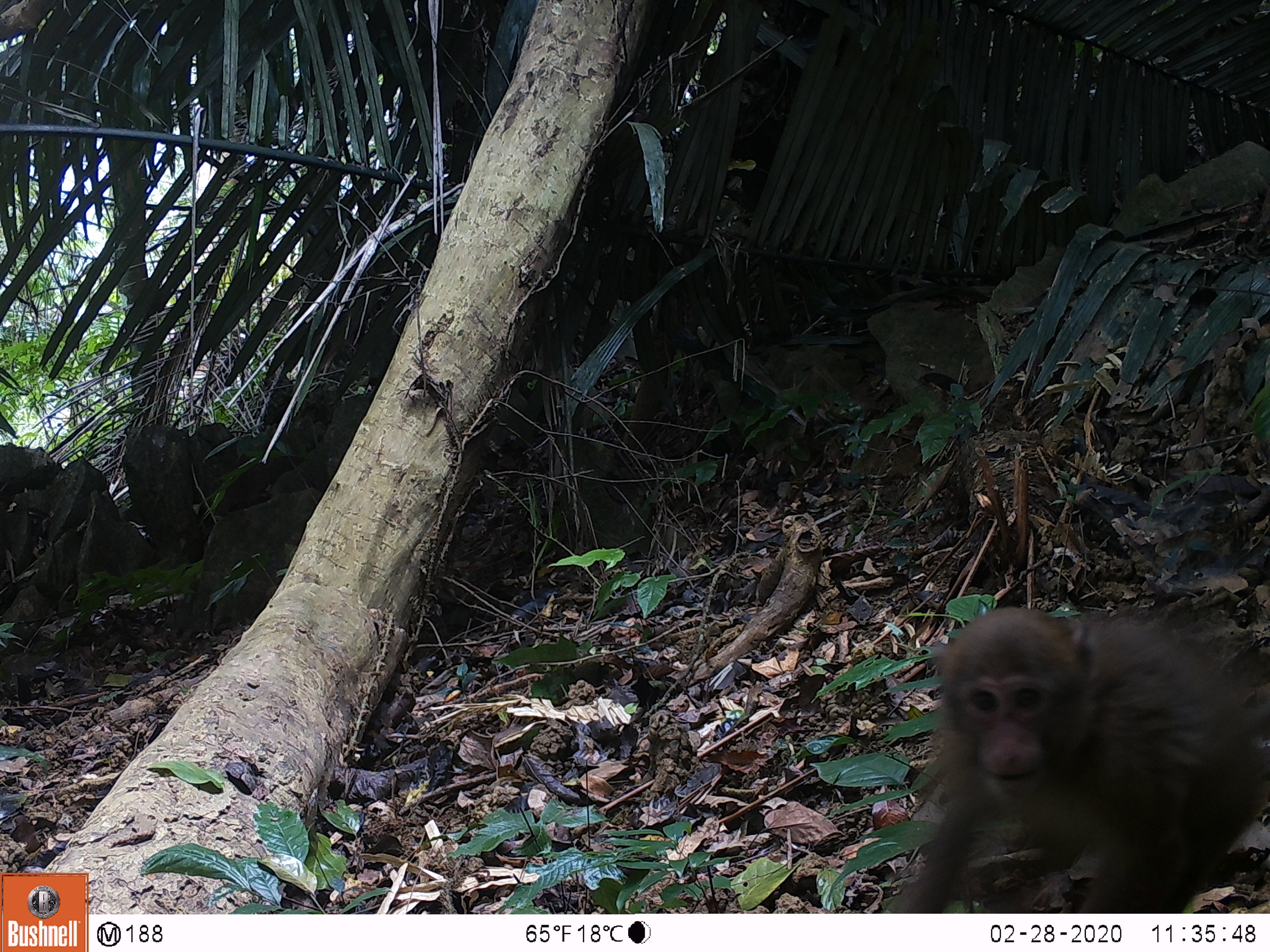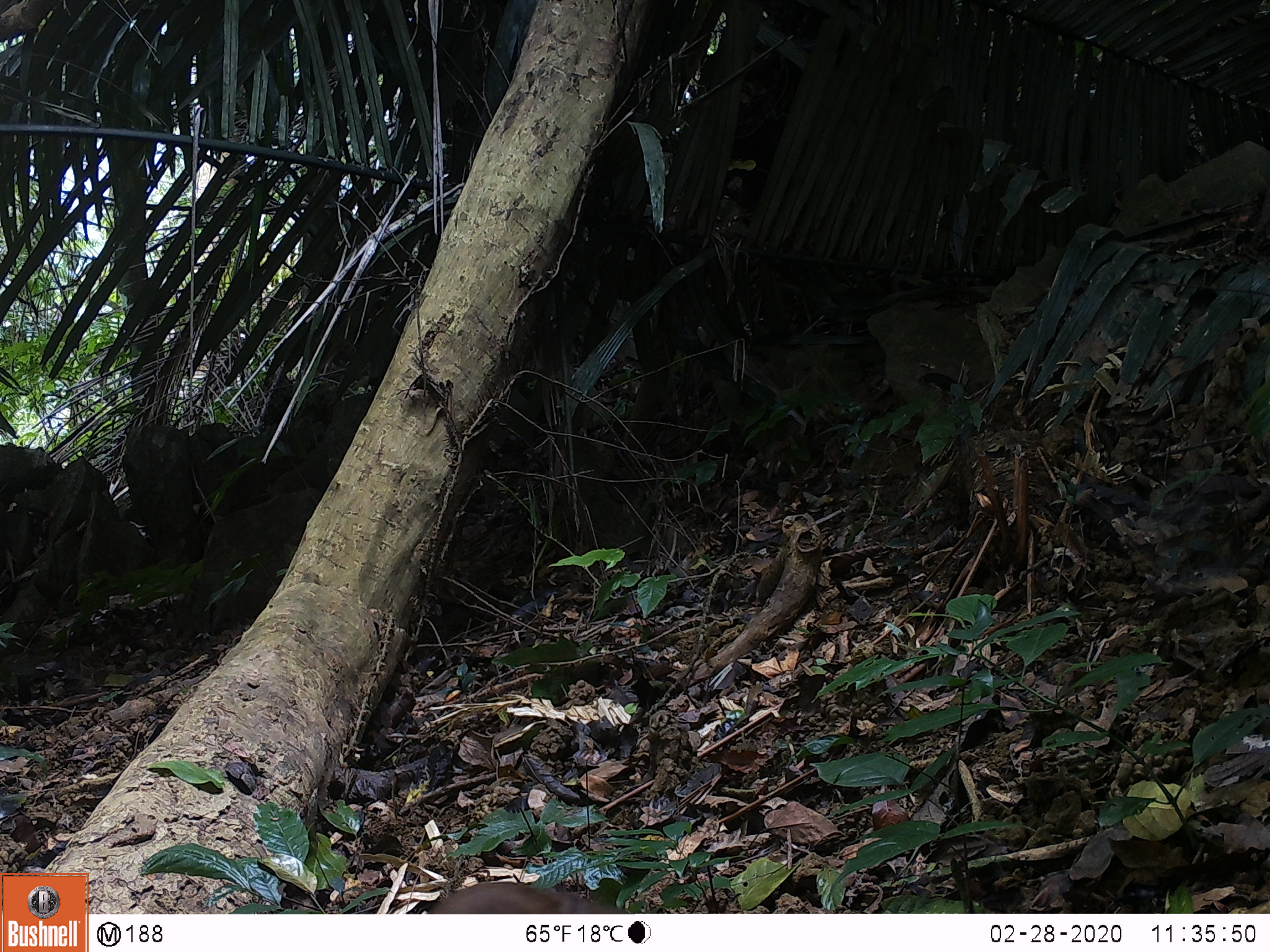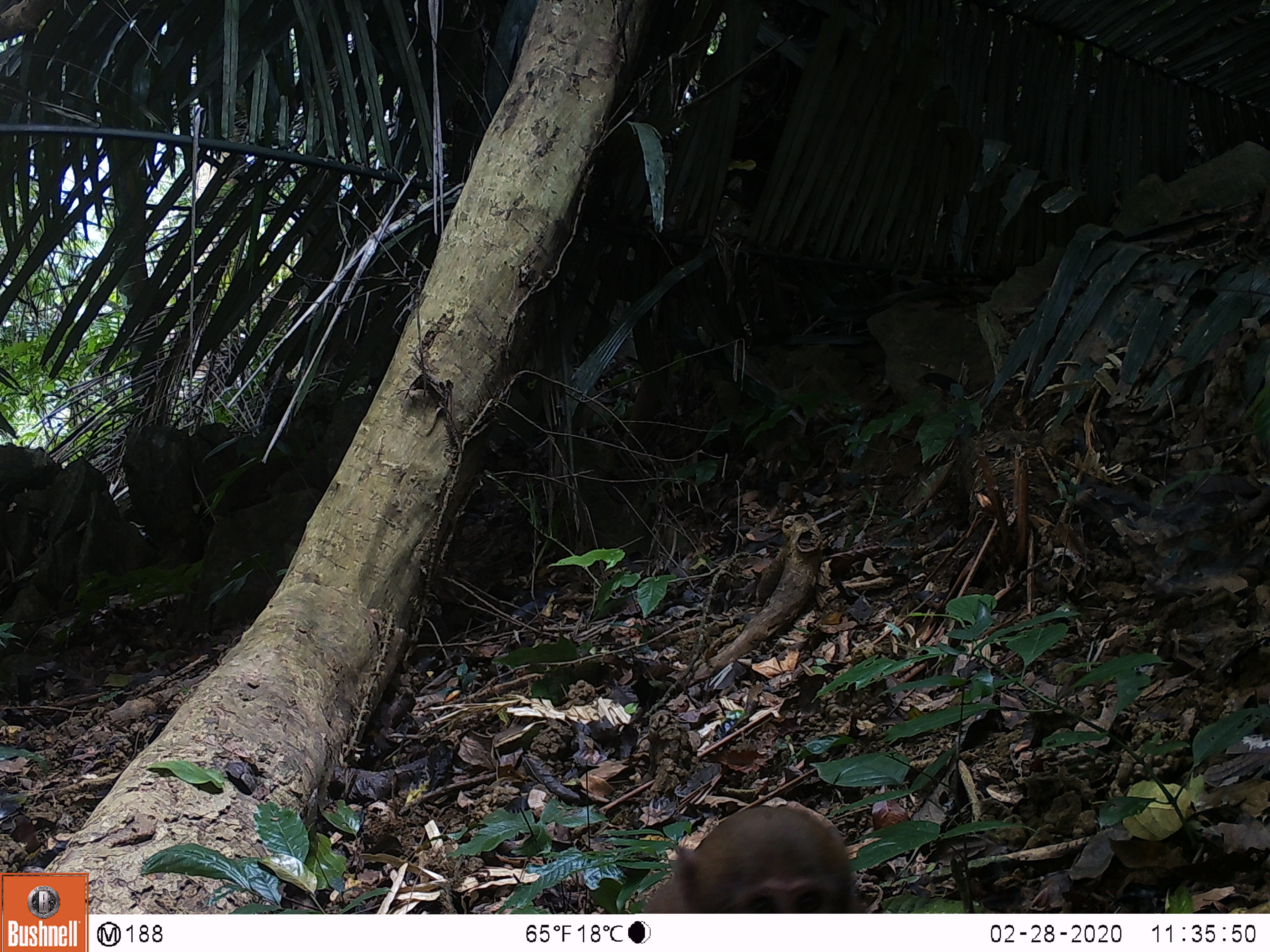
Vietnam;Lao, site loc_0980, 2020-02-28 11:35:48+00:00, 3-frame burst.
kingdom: Animalia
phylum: Chordata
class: Mammalia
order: Primates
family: Cercopithecidae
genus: Macaca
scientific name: Macaca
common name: macaque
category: macaque not stump tailed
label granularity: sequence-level